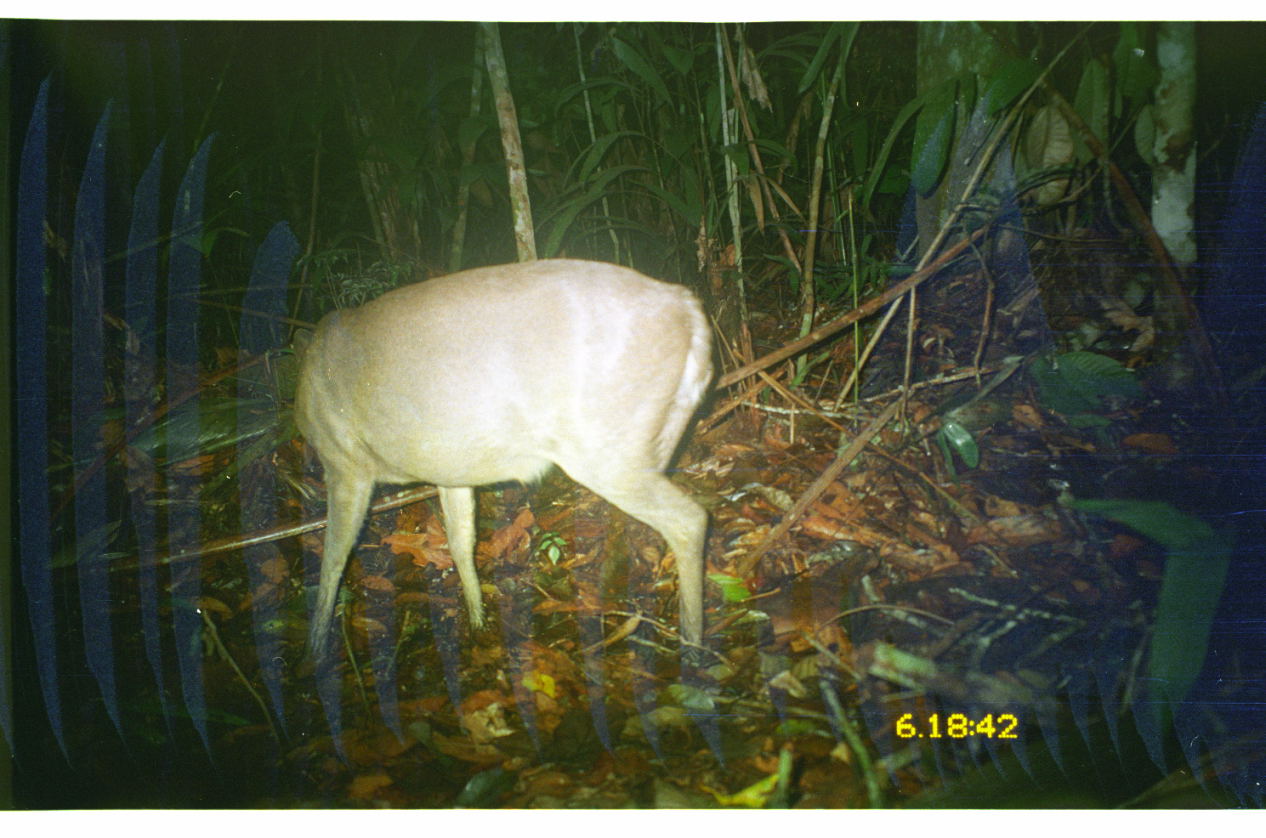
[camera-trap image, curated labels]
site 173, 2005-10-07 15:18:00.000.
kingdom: Animalia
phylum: Chordata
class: Mammalia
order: Artiodactyla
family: Cervidae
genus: Mazama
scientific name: Mazama gouazoubira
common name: gray brocket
Mazama gouazoubira (gray brocket).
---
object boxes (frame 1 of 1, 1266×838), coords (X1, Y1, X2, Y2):
mazama gouazoubira: (295, 256, 715, 668)